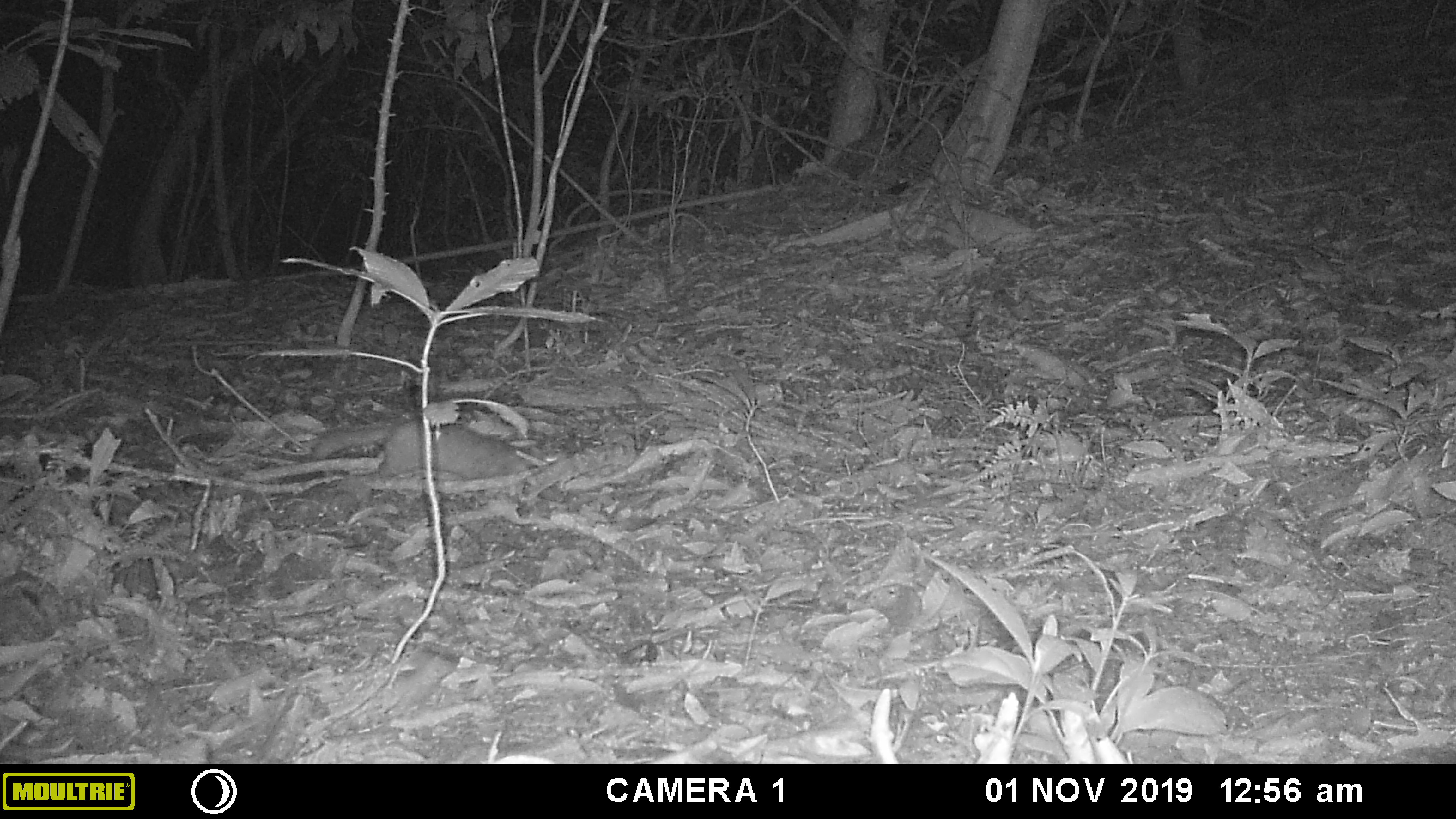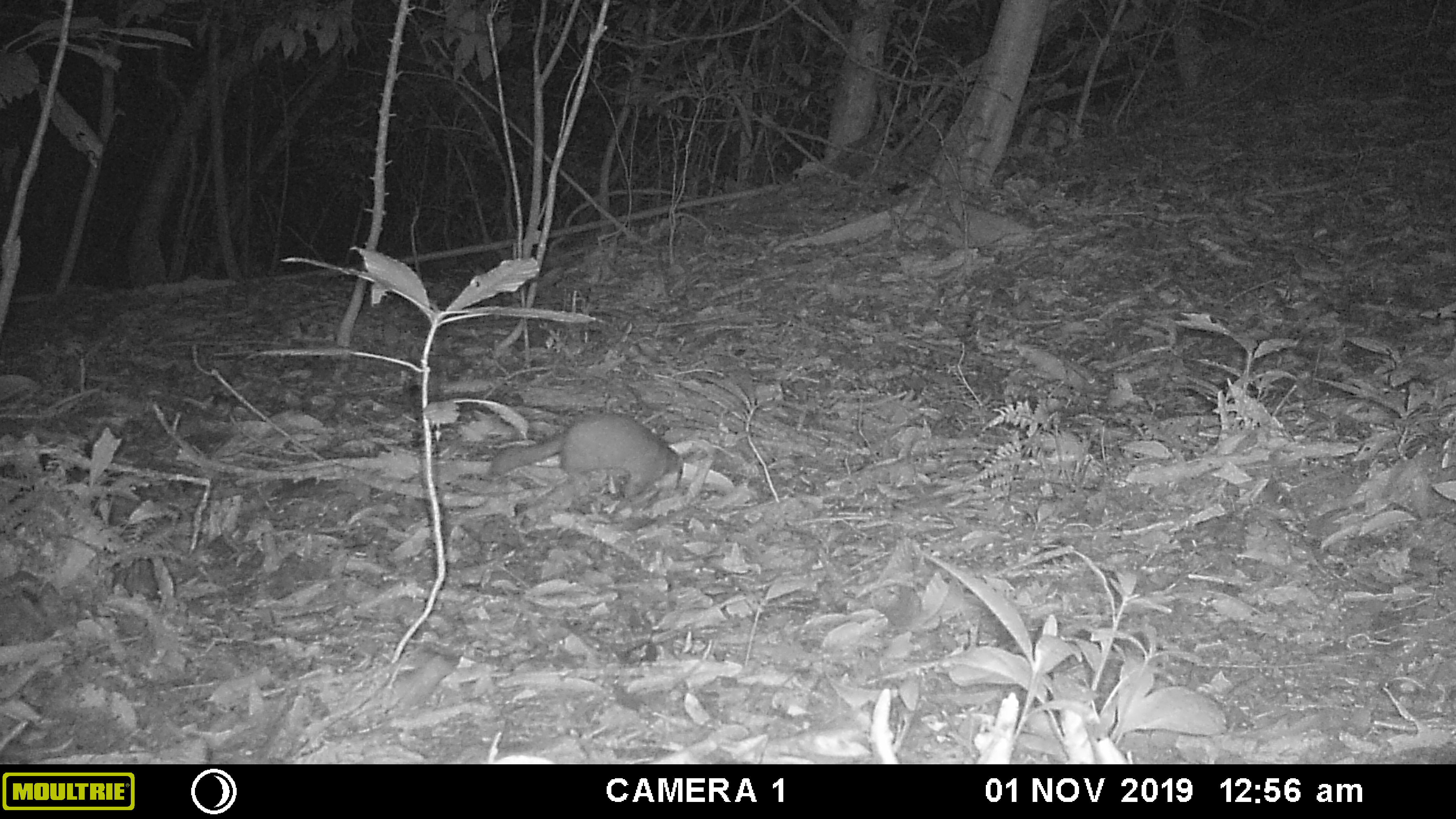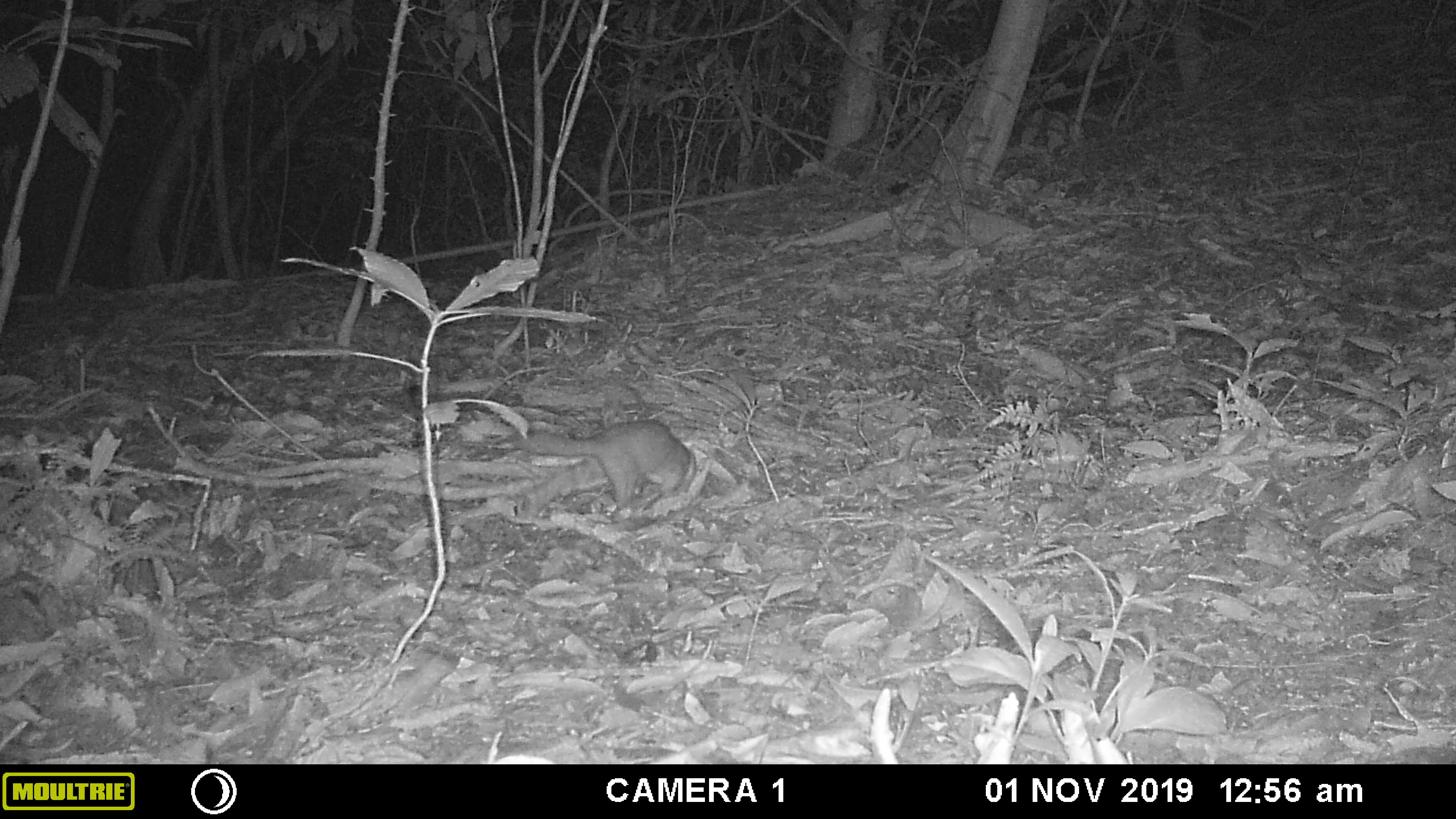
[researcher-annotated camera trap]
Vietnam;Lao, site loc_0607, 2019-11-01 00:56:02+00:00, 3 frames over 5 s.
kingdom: Animalia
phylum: Chordata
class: Mammalia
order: Carnivora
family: Mustelidae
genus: Melogale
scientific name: Melogale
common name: ferret badger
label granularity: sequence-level